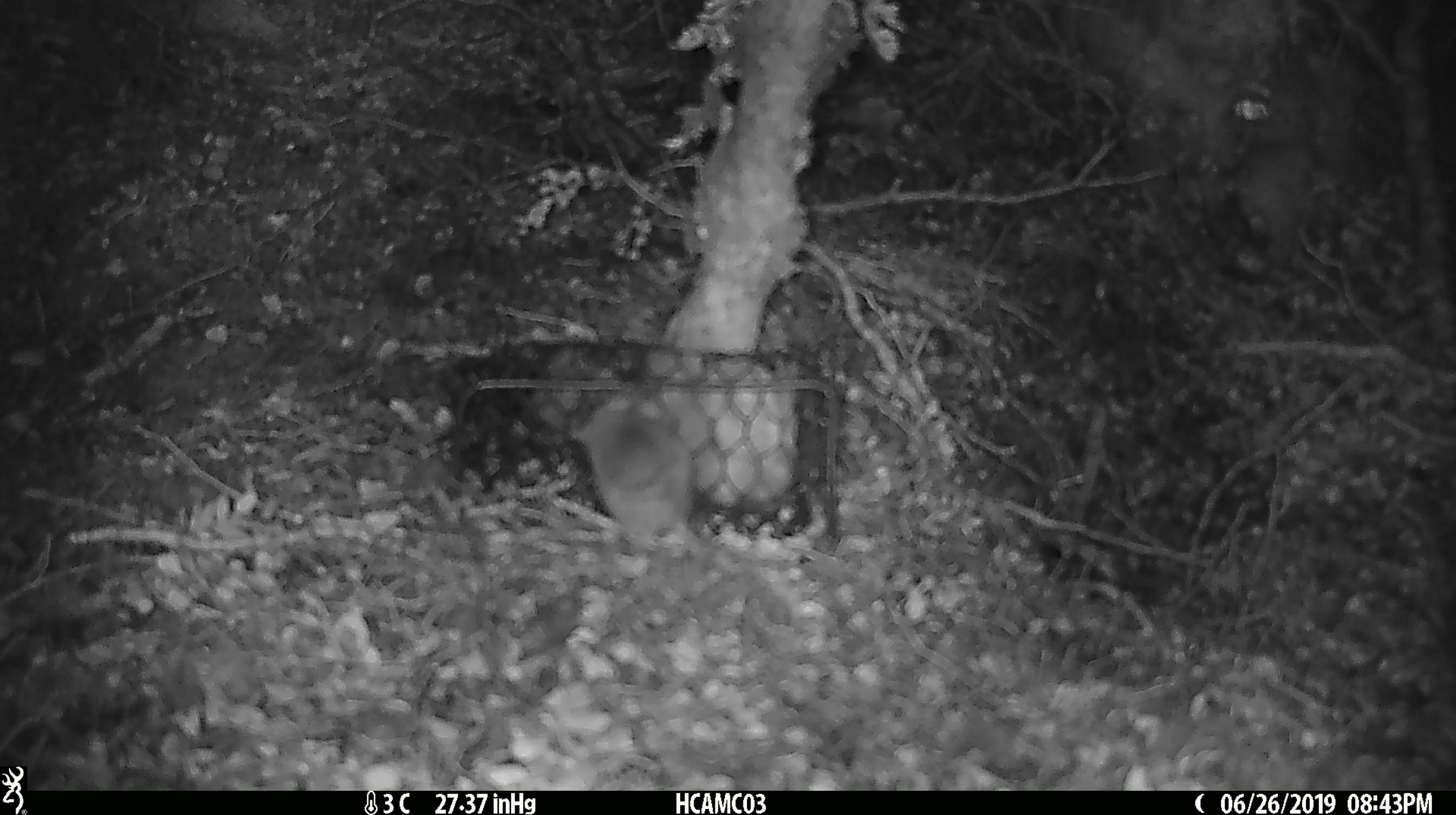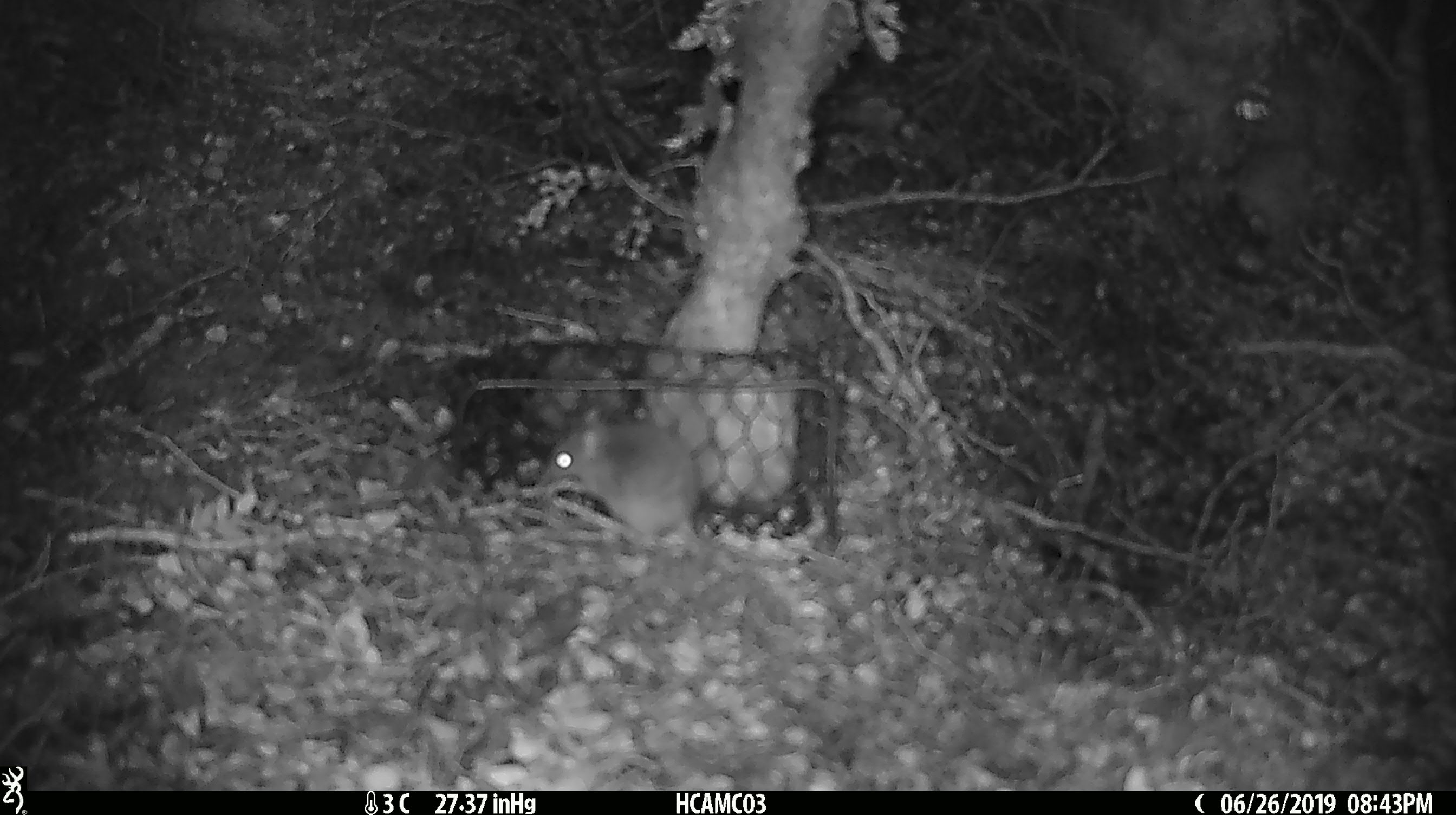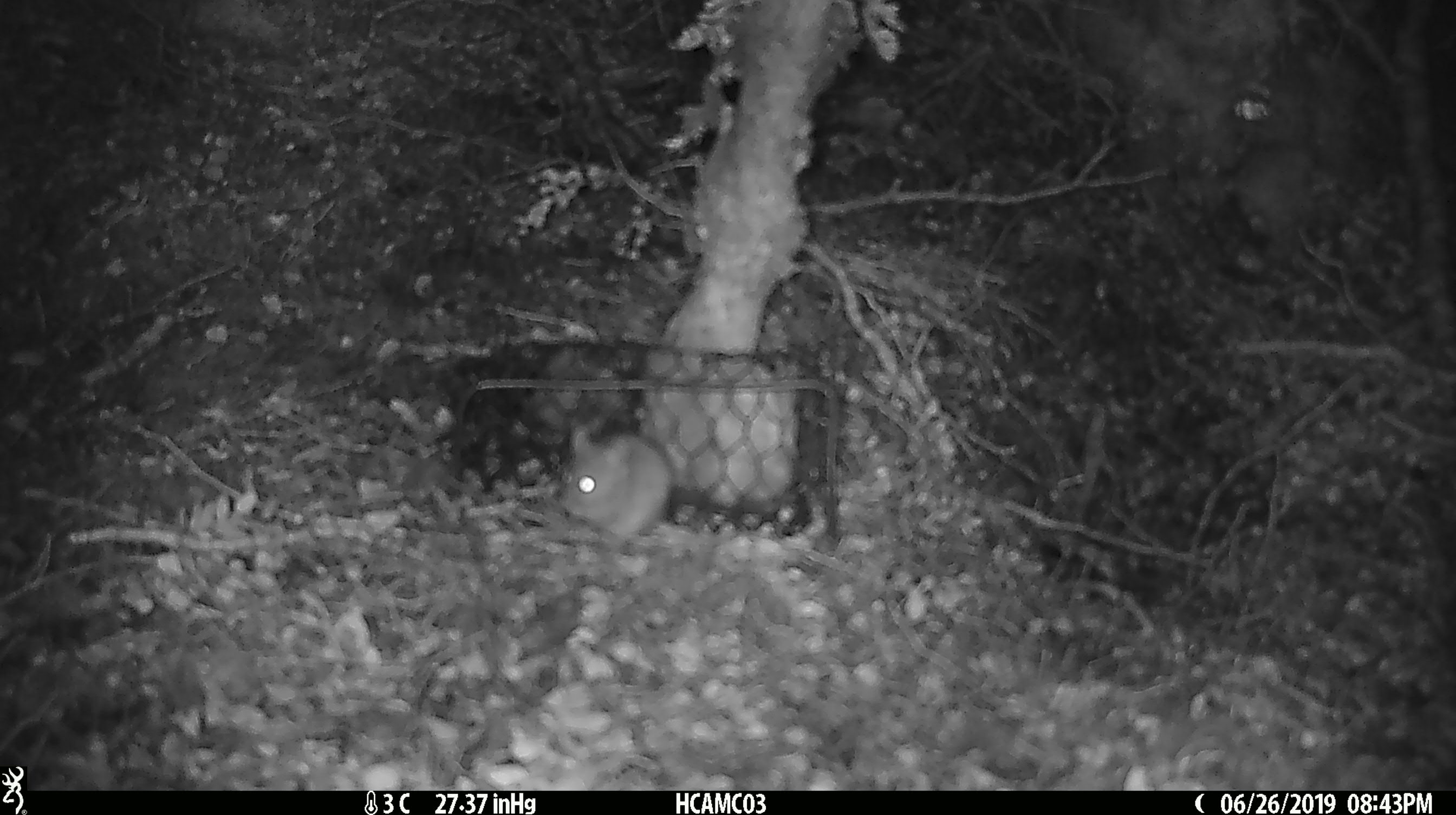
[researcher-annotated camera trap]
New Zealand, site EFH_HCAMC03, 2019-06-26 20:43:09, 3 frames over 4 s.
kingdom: Animalia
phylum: Chordata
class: Mammalia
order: Rodentia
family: Muridae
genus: Mus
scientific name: Mus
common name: mouse